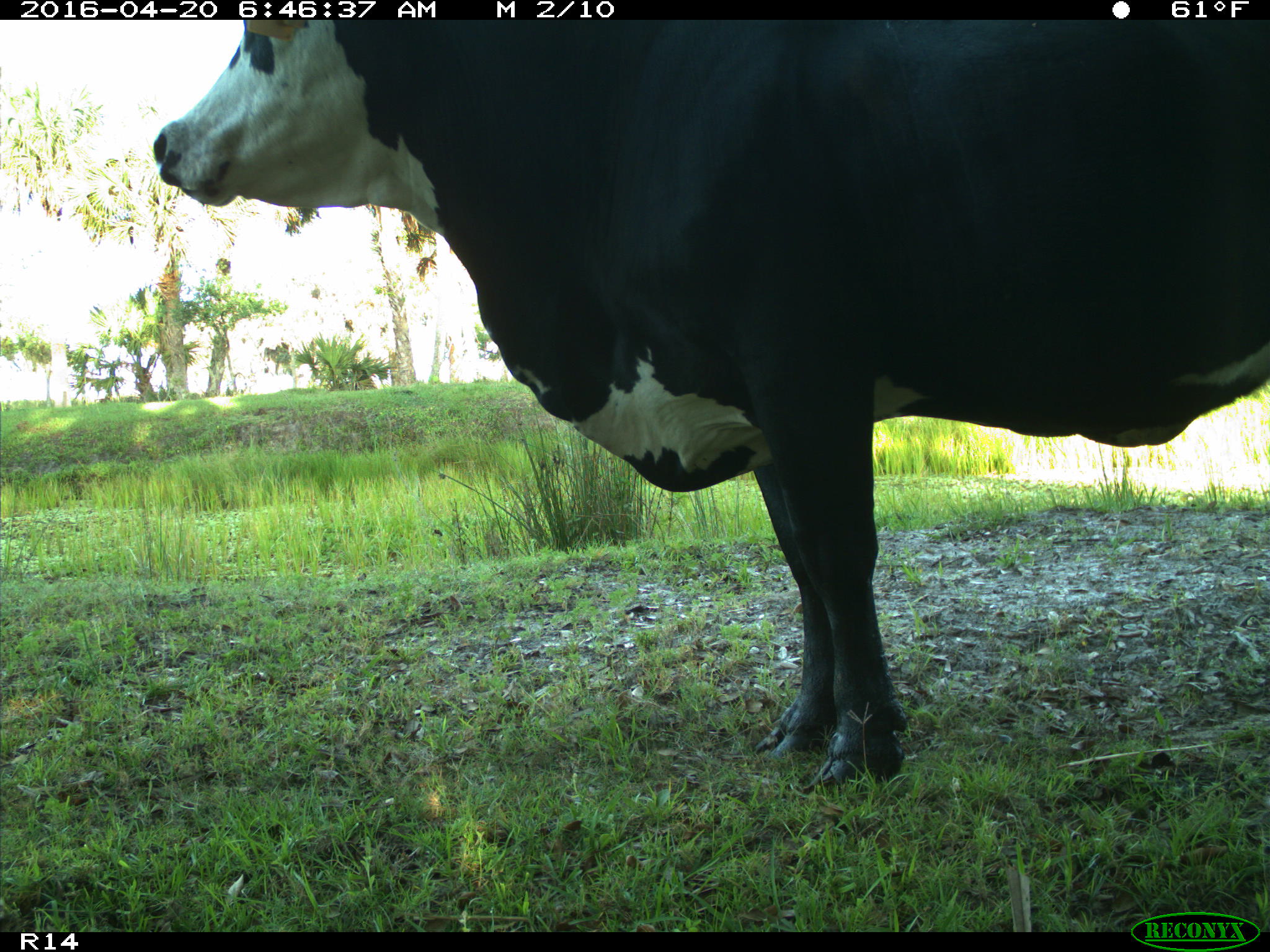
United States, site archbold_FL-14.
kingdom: Animalia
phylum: Chordata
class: Mammalia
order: Artiodactyla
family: Bovidae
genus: Bos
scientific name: Bos taurus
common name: domestic cow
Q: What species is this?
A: Bos taurus (domestic cow).